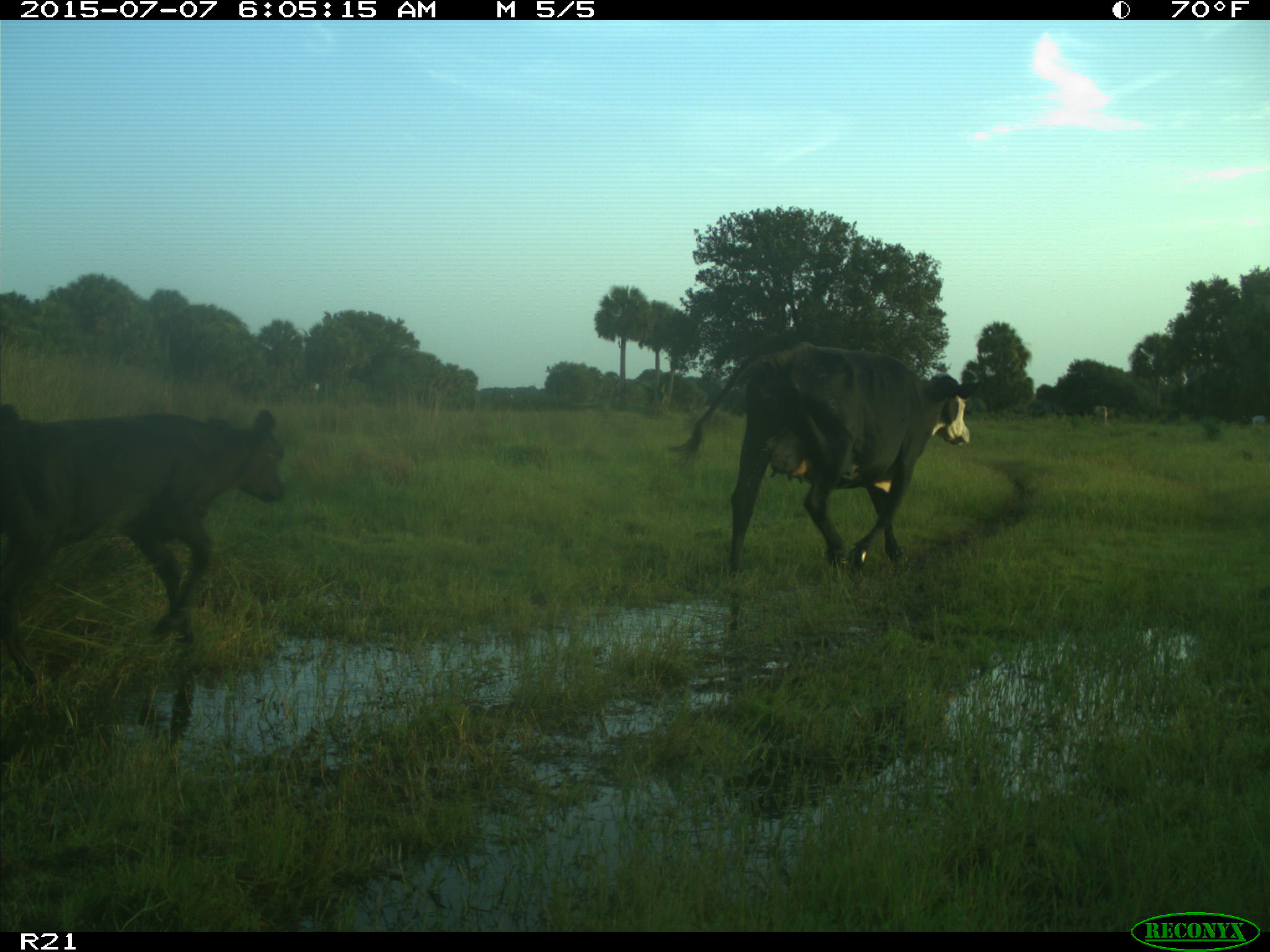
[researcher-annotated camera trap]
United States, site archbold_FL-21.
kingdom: Animalia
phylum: Chordata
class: Mammalia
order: Artiodactyla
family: Bovidae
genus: Bos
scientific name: Bos taurus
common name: domestic cow